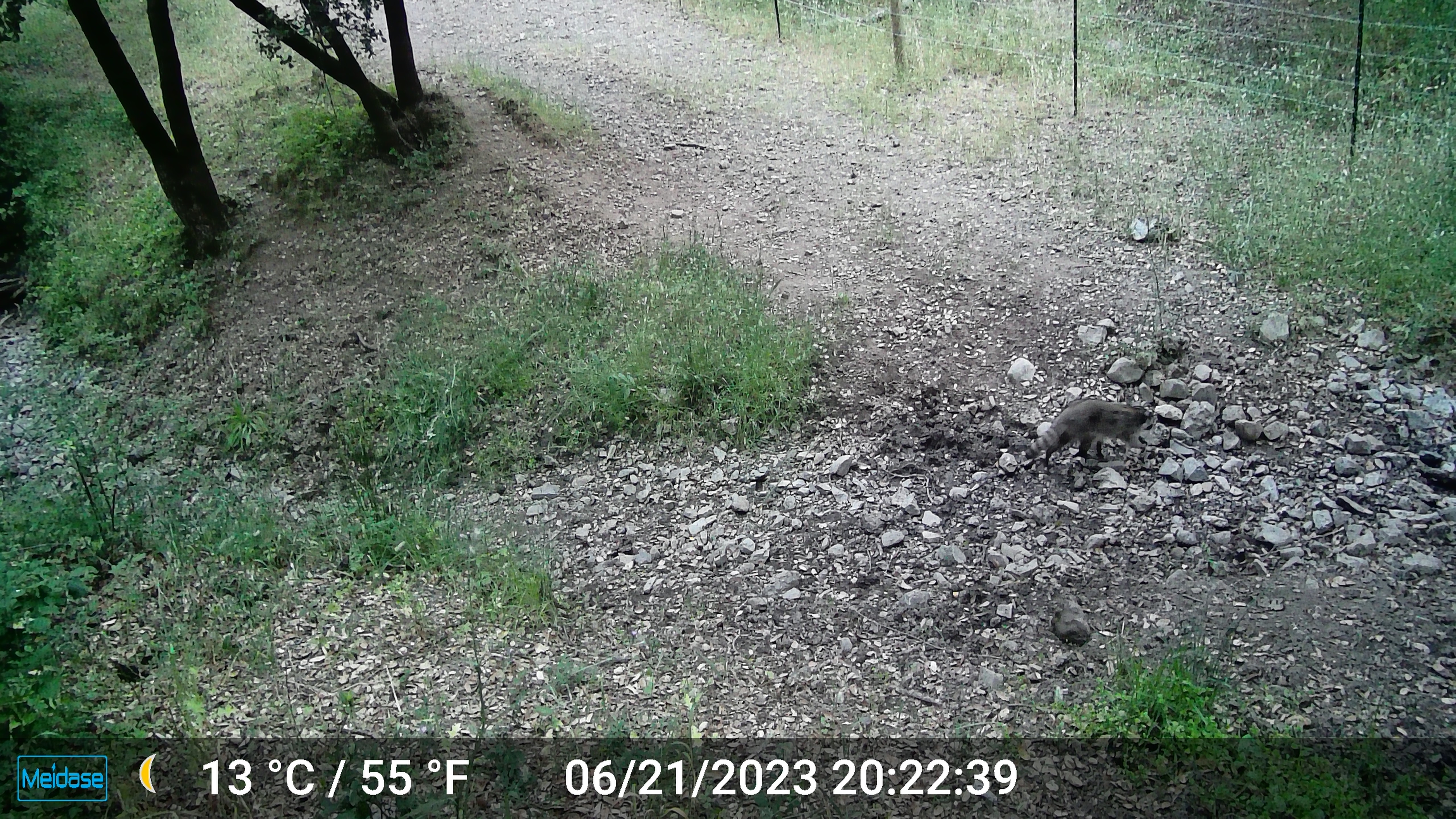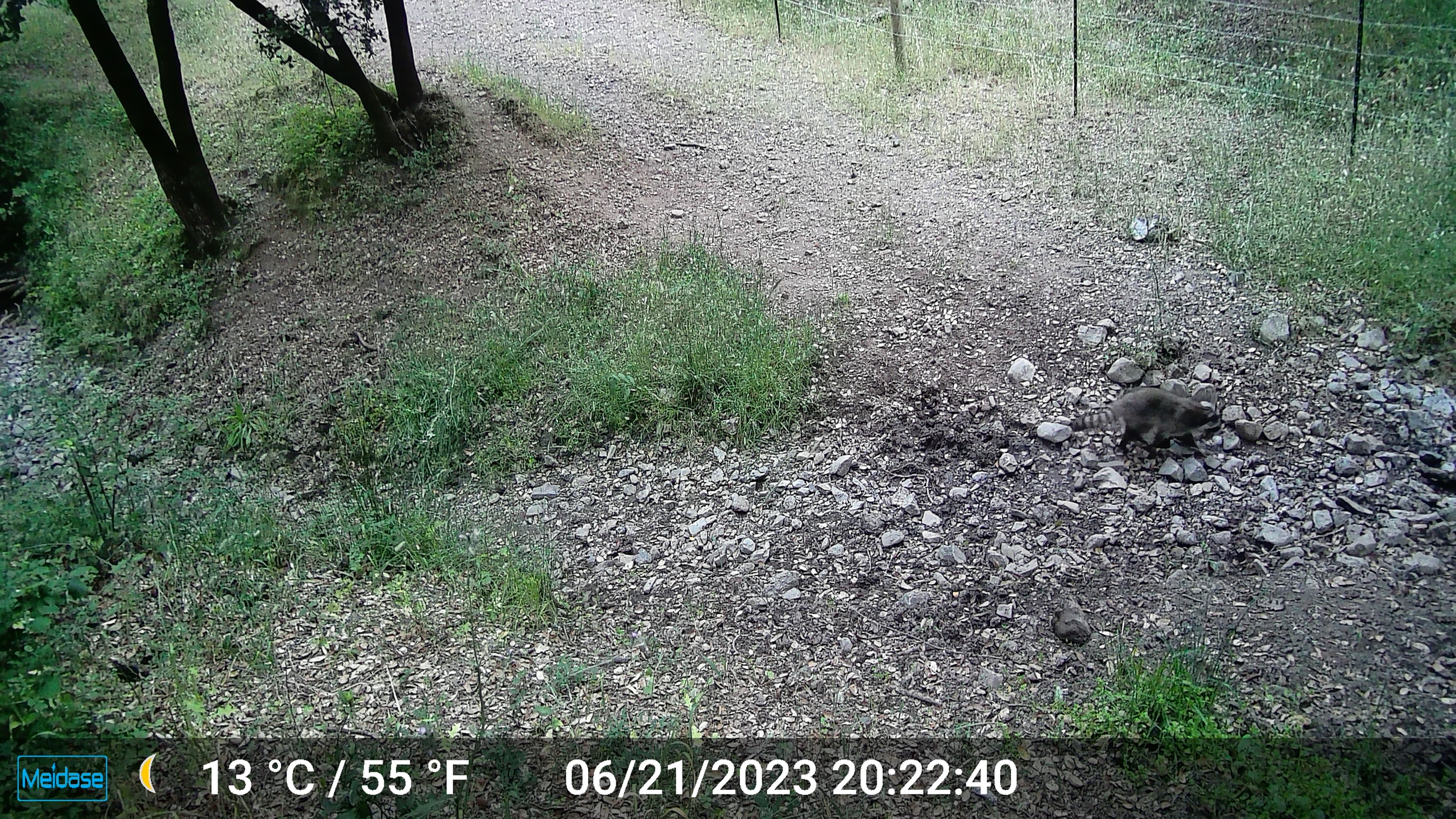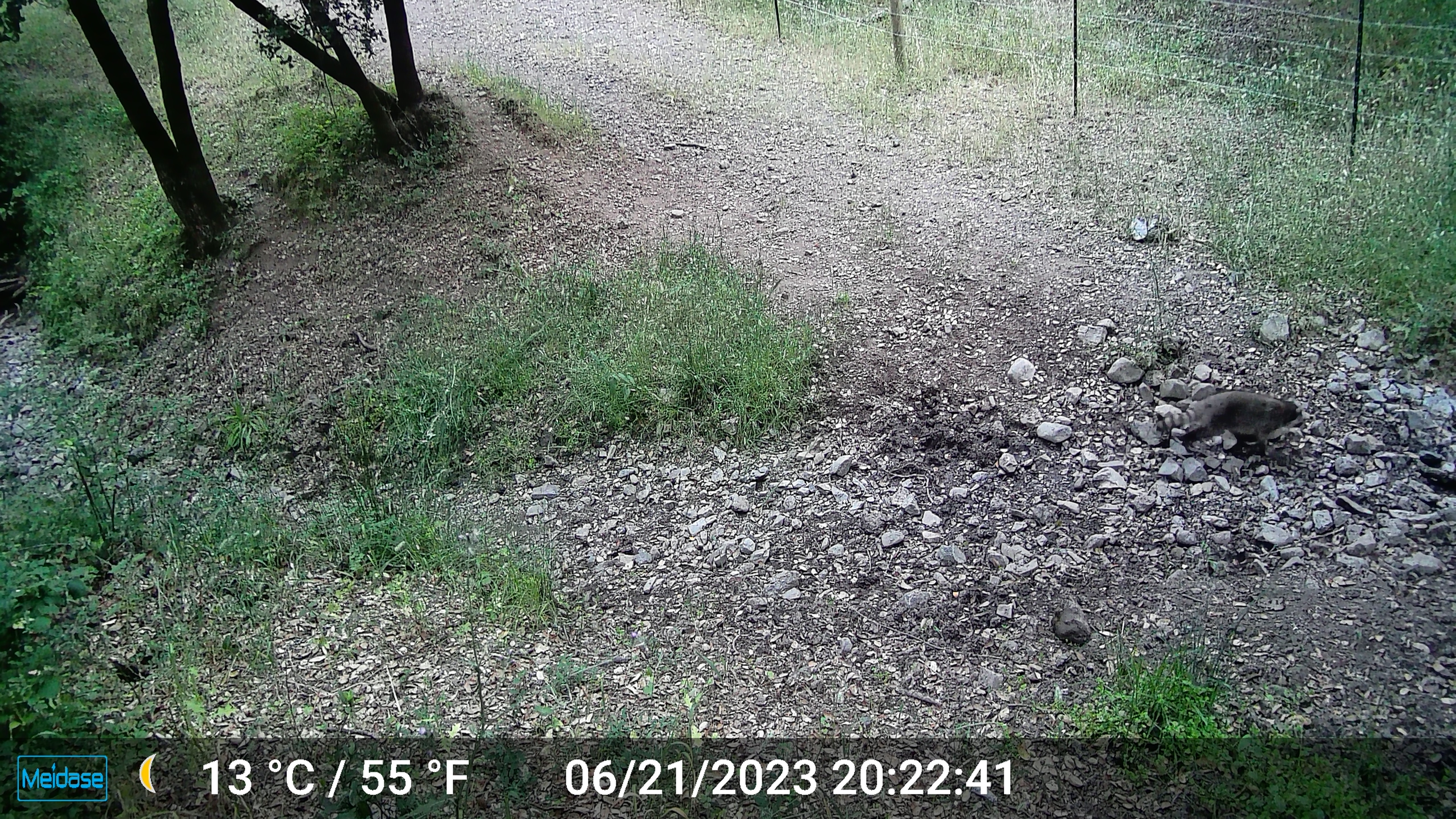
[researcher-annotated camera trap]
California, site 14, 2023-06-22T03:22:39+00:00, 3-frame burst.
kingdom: Animalia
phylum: Chordata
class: Mammalia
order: Carnivora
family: Procyonidae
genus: Procyon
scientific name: Procyon lotor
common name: raccoon